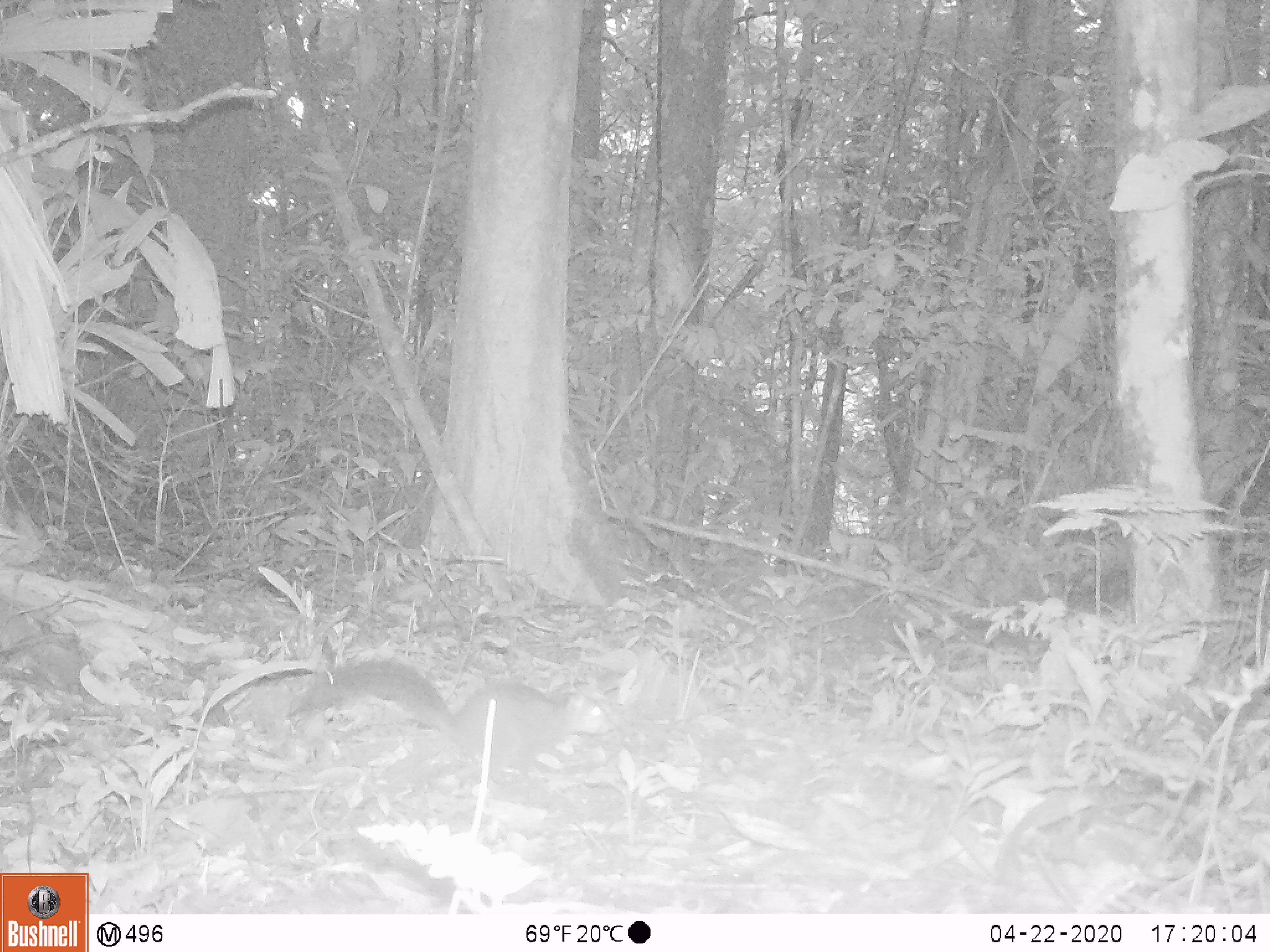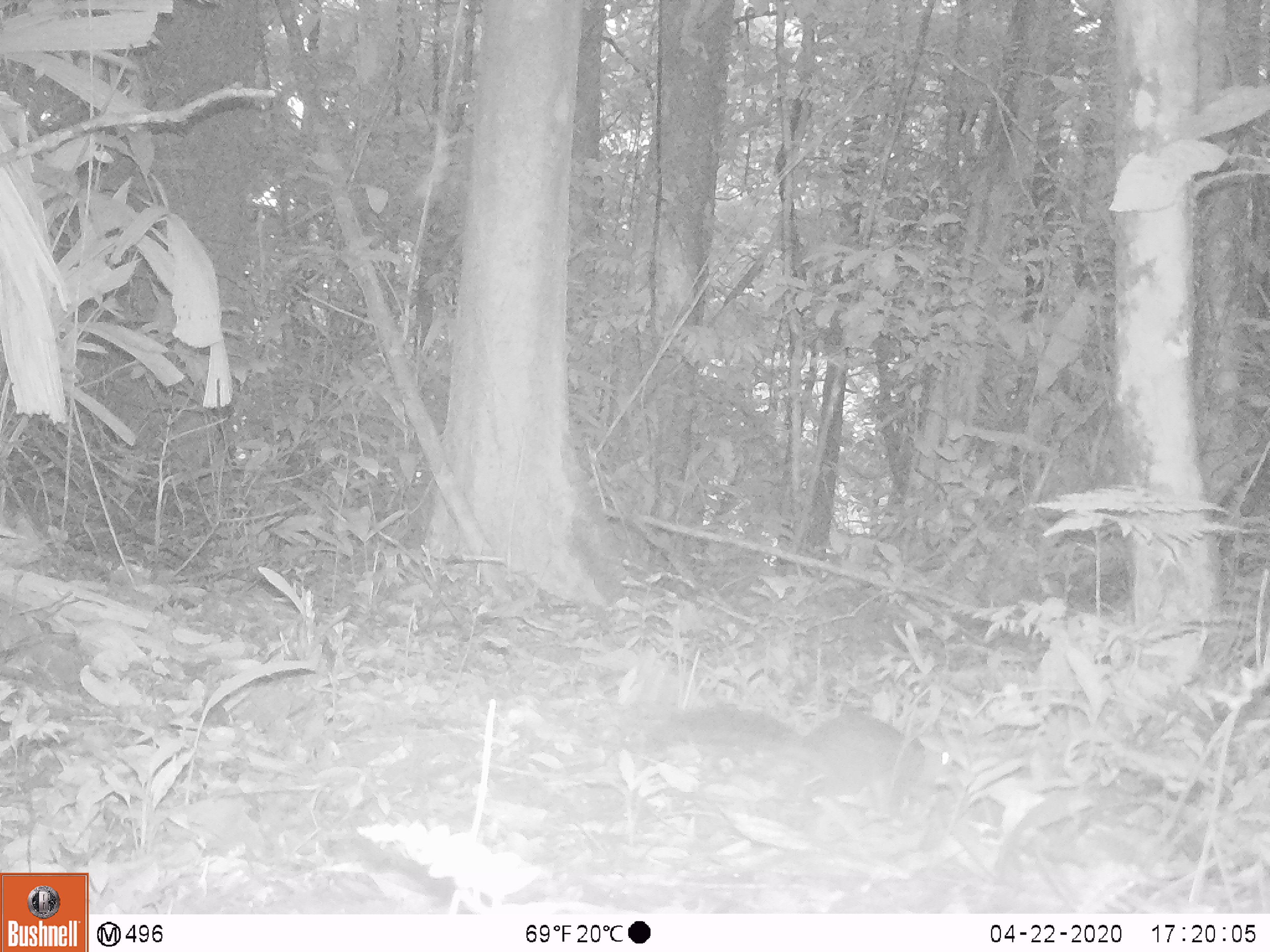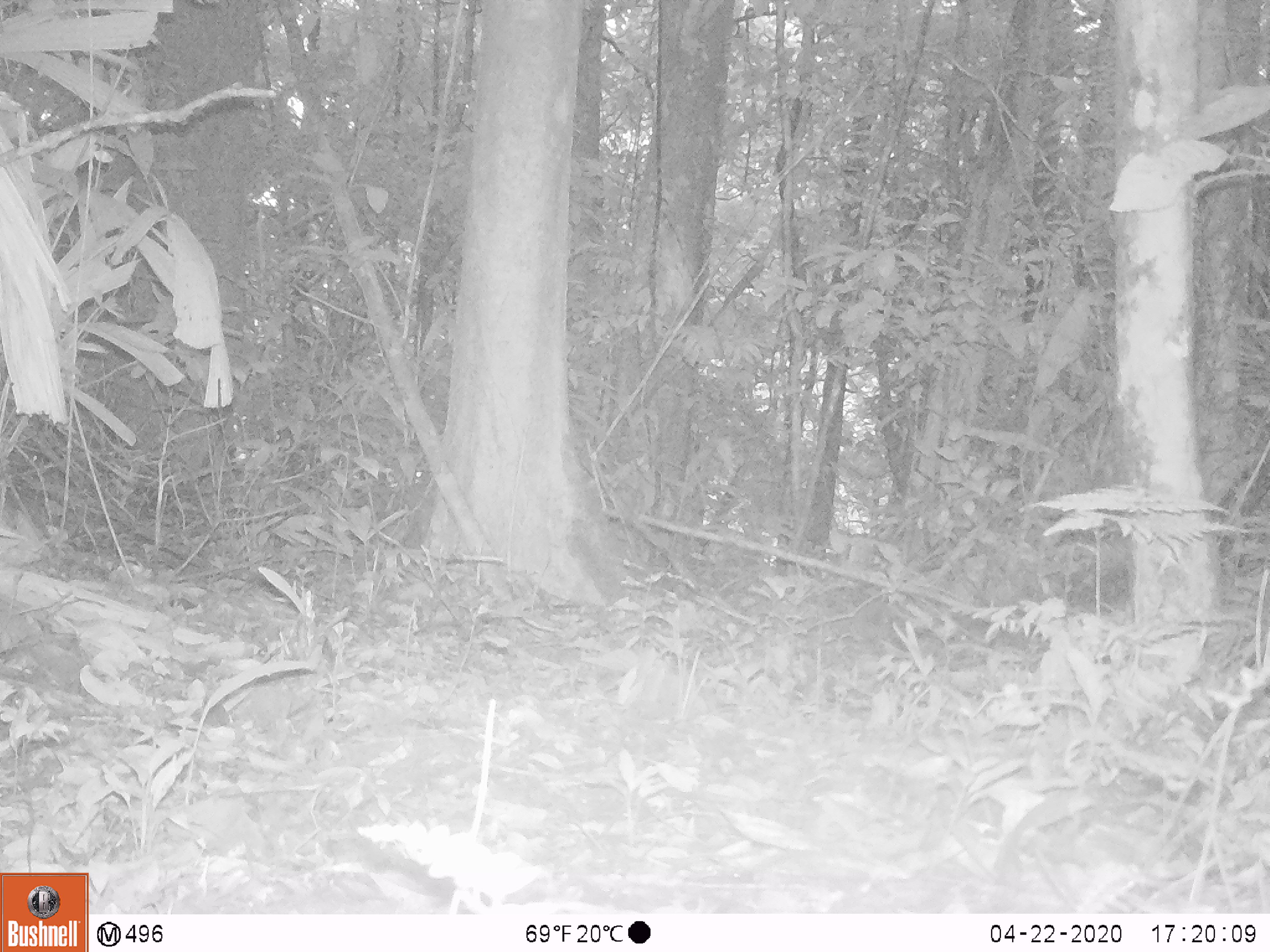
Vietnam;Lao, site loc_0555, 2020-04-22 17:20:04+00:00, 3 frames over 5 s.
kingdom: Animalia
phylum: Chordata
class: Mammalia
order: Rodentia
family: Sciuridae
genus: Dremomys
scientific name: Dremomys rufigenis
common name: red-cheeked squirrel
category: red cheeked squirrel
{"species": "red cheeked squirrel (red-cheeked squirrel) (Dremomys rufigenis)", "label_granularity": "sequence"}